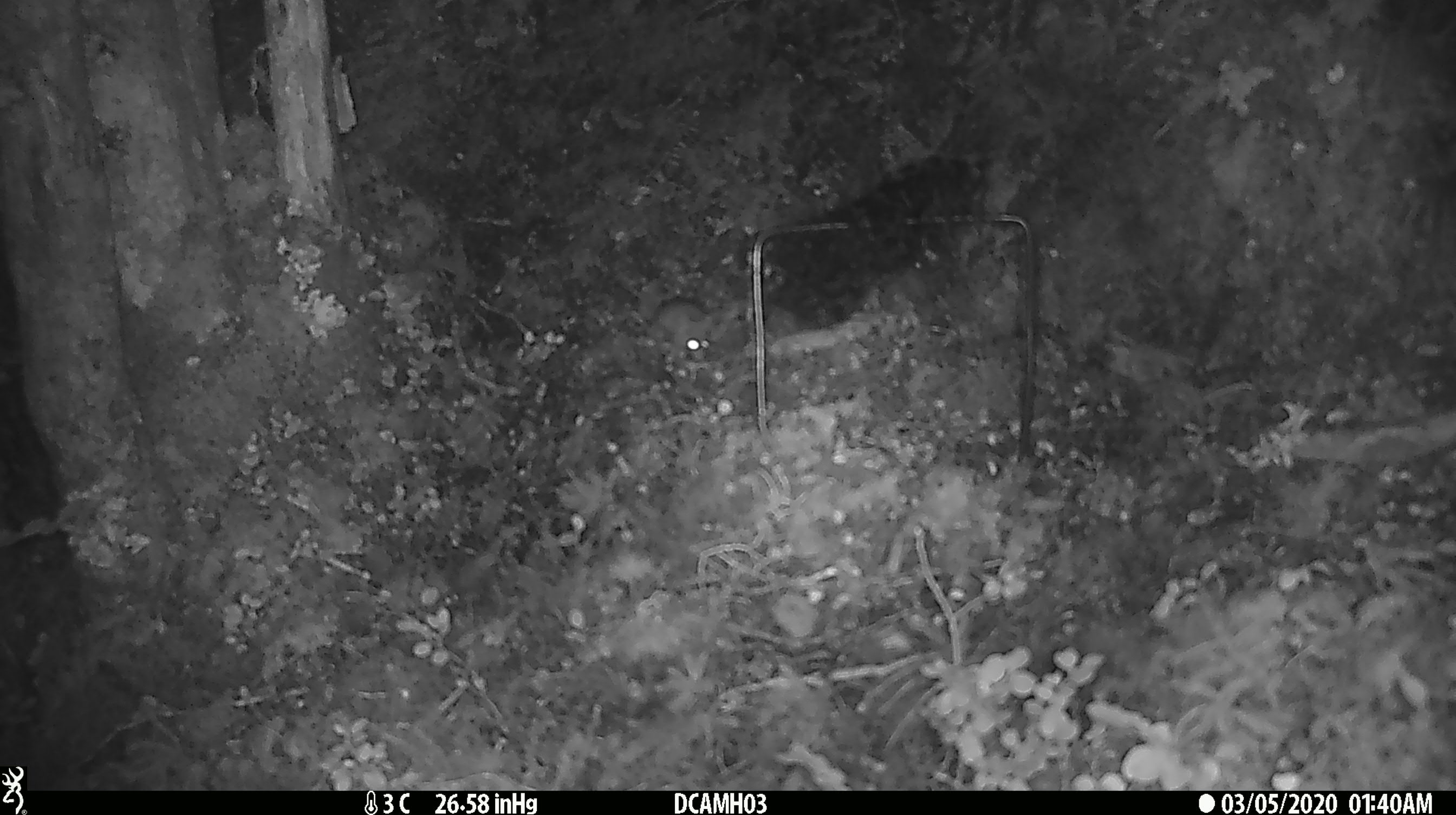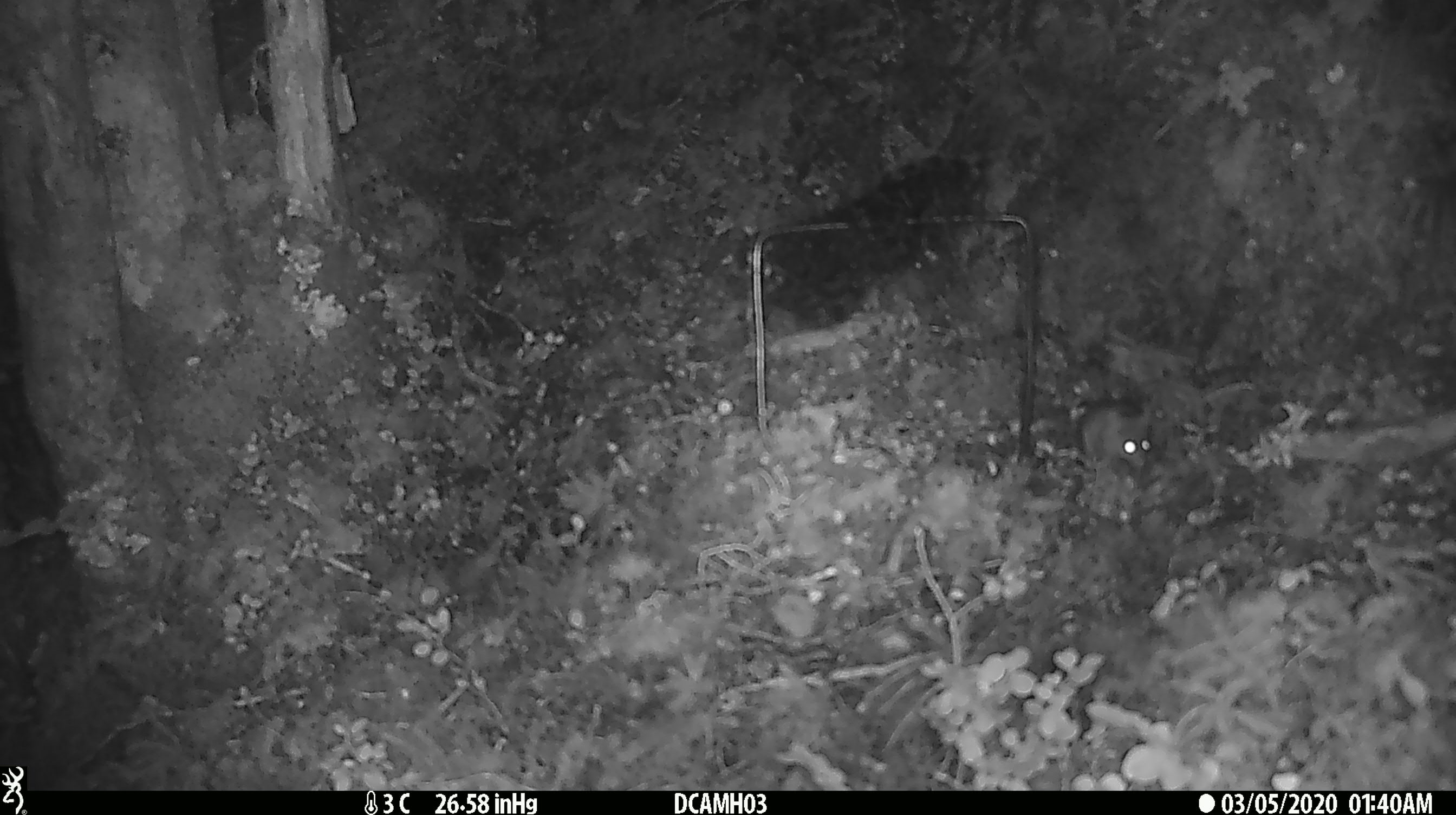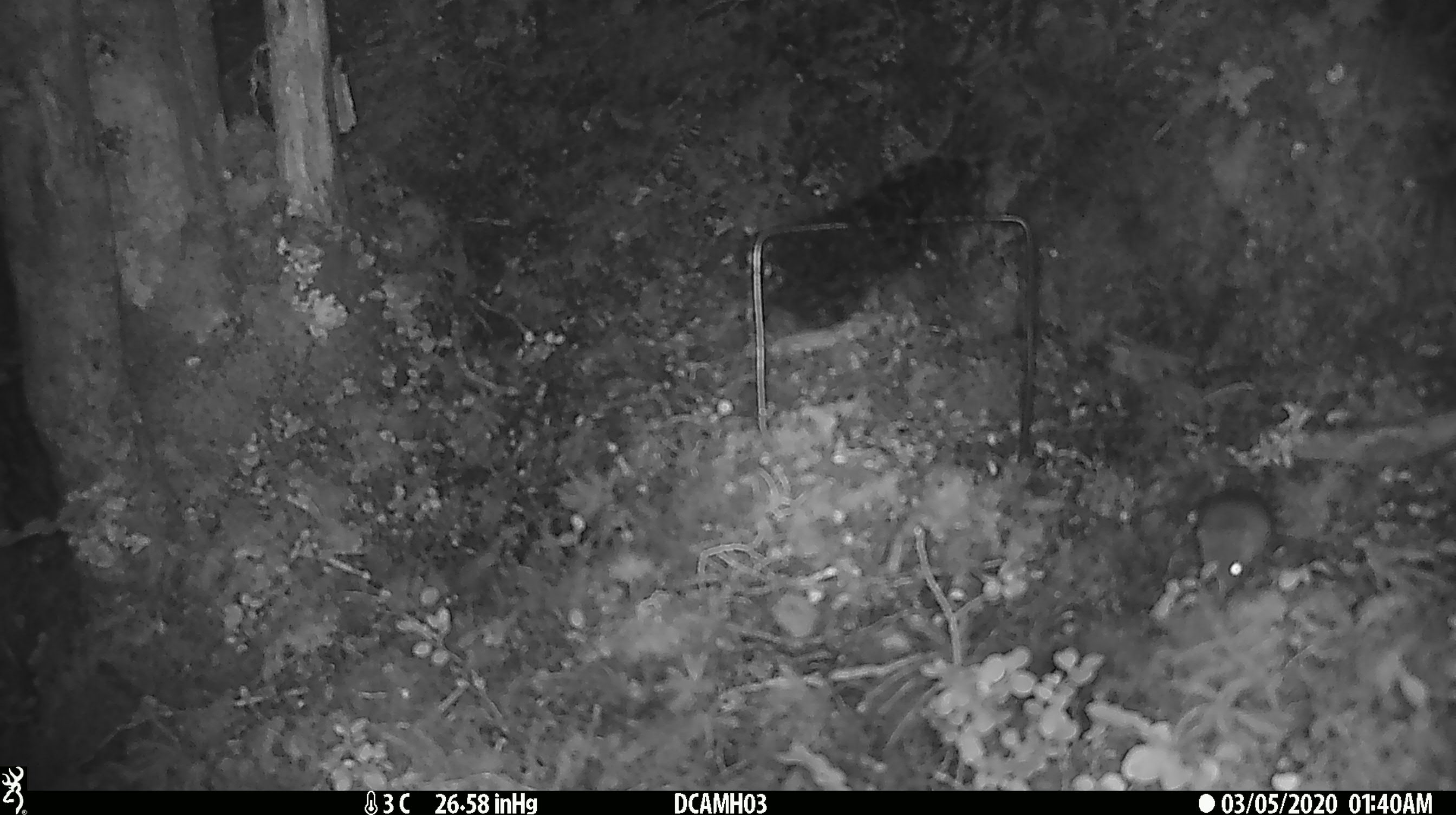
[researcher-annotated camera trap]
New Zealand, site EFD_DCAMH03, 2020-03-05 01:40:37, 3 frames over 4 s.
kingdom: Animalia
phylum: Chordata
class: Mammalia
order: Rodentia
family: Muridae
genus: Mus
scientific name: Mus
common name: mouse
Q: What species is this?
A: Mouse (Mus).